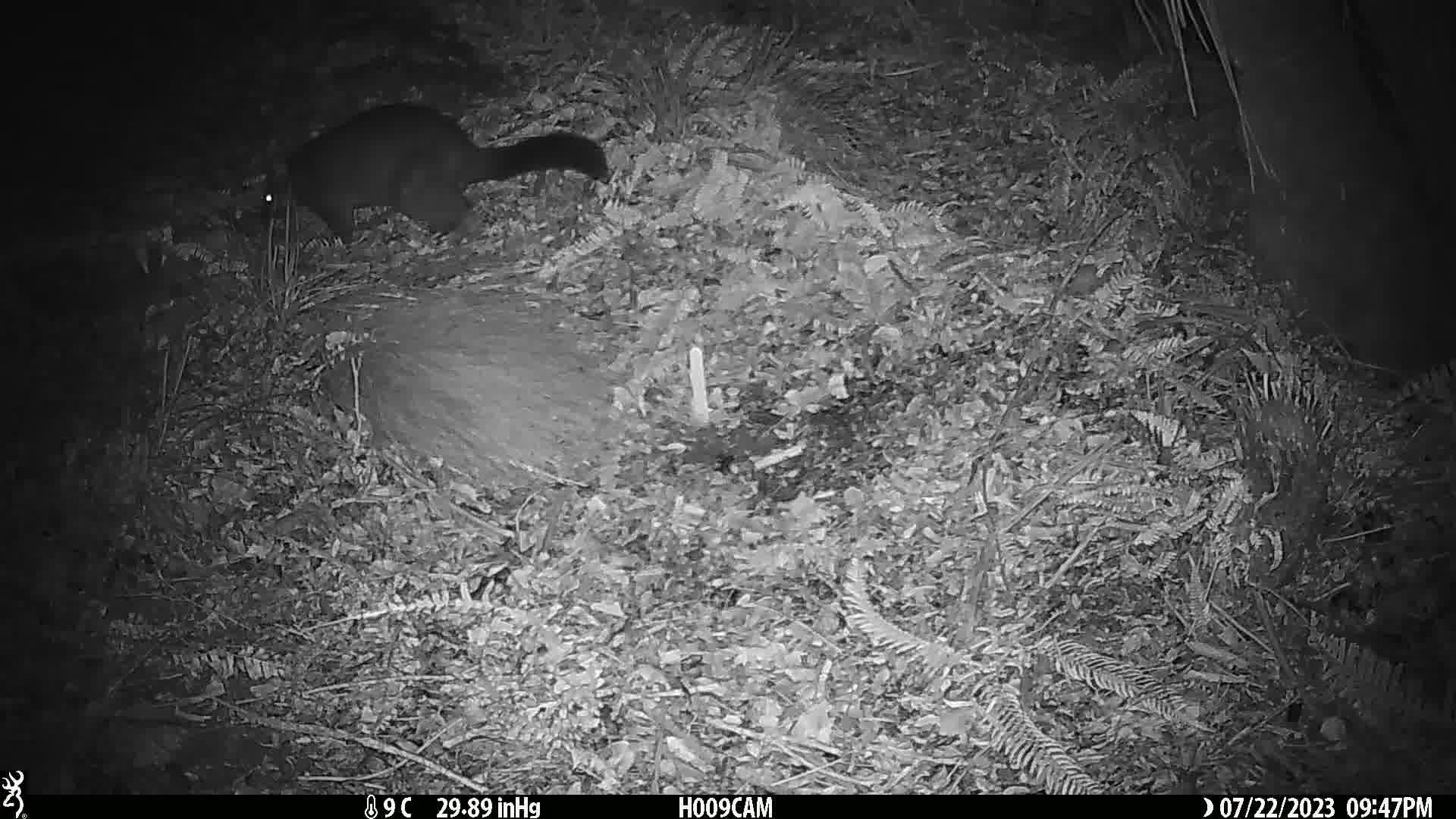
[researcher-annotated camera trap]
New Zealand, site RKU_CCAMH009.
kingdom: Animalia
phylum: Chordata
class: Mammalia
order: Diprotodontia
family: Phalangeridae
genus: Trichosurus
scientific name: Trichosurus vulpecula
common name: common brushtail possum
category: possum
Possum (common brushtail possum) (Trichosurus vulpecula).